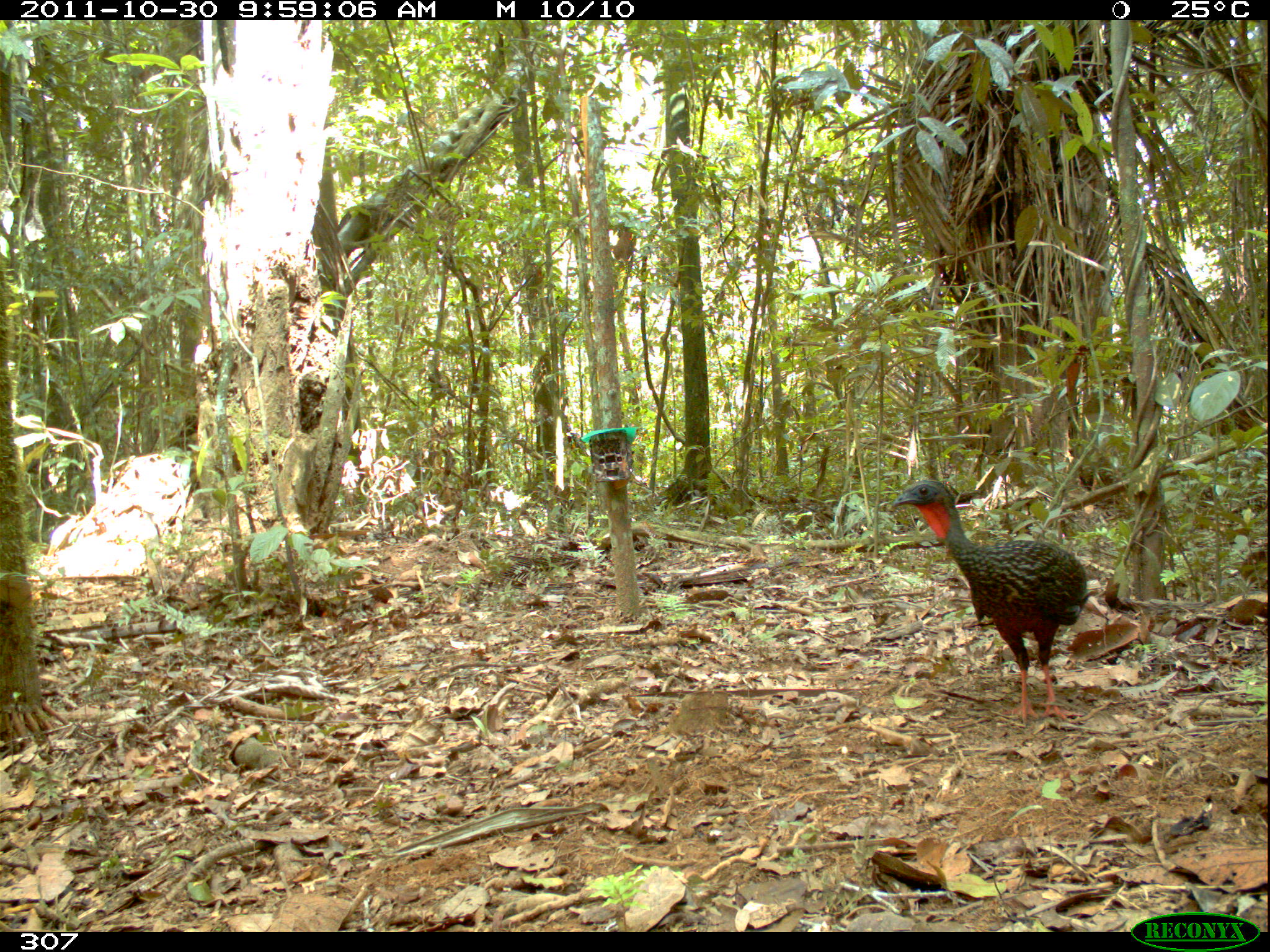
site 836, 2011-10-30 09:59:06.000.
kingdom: Animalia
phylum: Chordata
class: Aves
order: Galliformes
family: Cracidae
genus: Penelope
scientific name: Penelope jacquacu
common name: spix's guan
Penelope jacquacu (spix's guan).